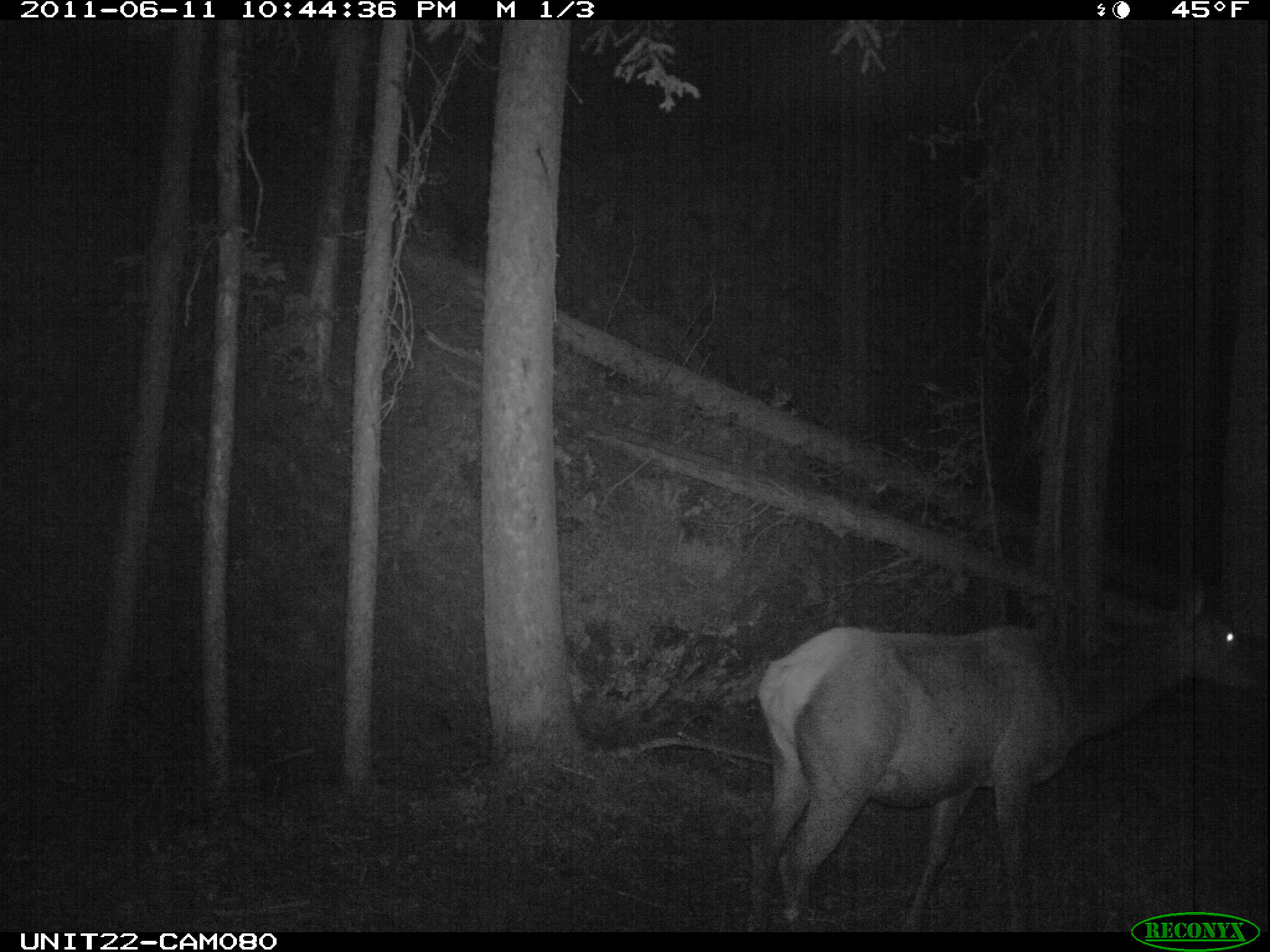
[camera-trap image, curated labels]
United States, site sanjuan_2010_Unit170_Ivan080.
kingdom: Animalia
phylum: Chordata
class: Mammalia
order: Artiodactyla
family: Cervidae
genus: Cervus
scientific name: Cervus elaphus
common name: red deer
Cervus elaphus (red deer).